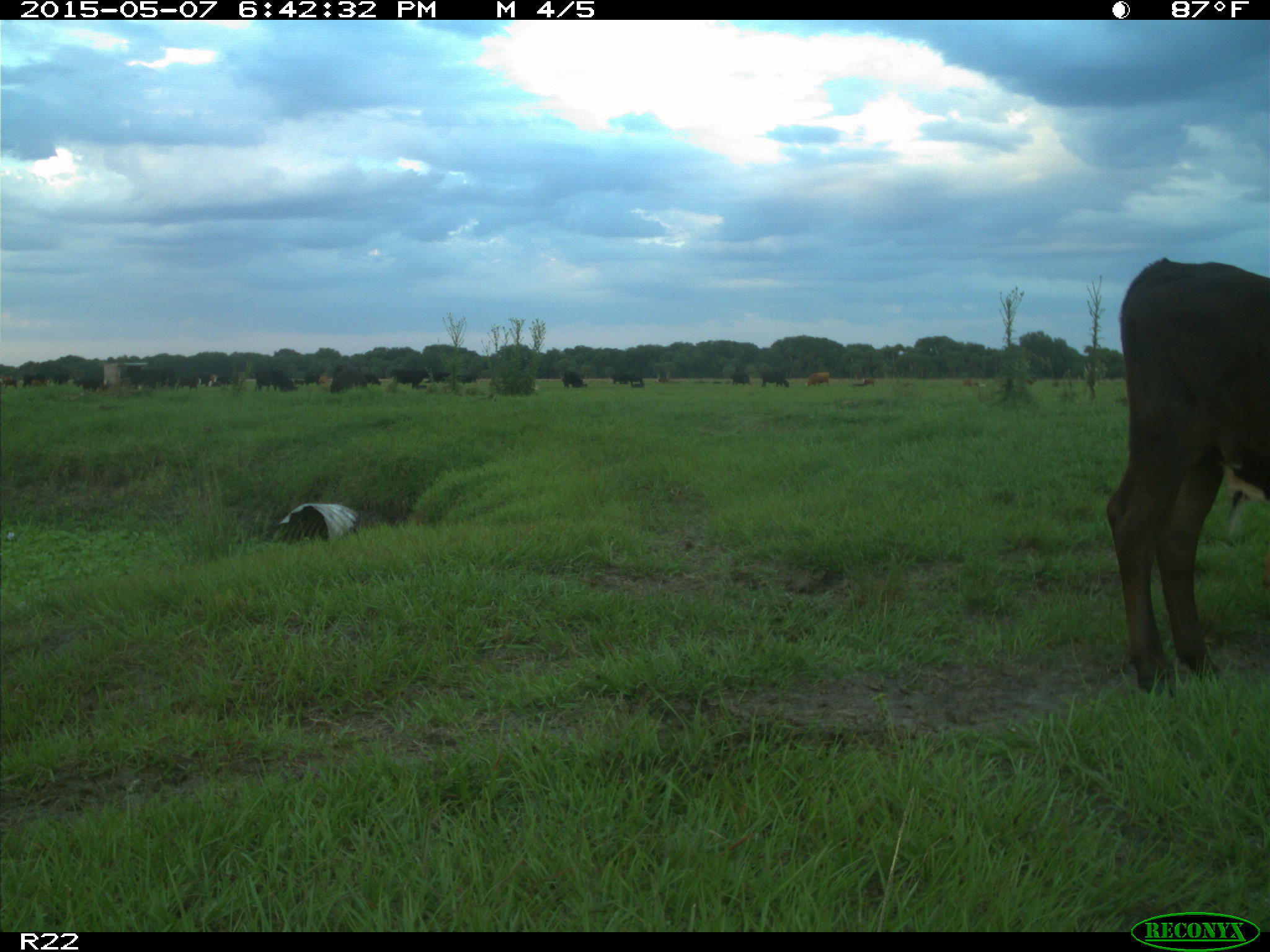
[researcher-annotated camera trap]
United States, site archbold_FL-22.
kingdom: Animalia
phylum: Chordata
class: Mammalia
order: Artiodactyla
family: Bovidae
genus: Bos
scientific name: Bos taurus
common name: domestic cow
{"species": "Bos taurus (domestic cow)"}